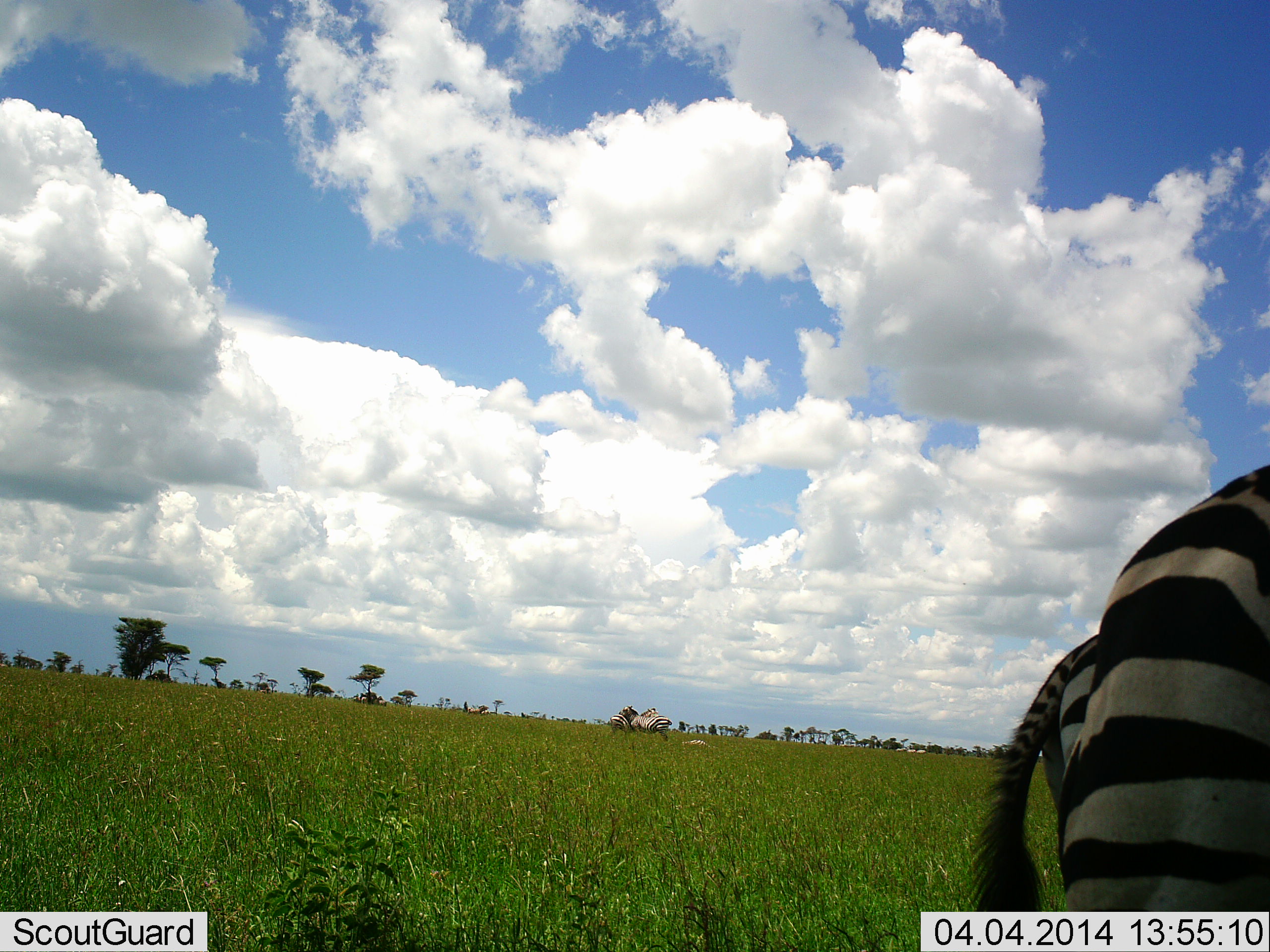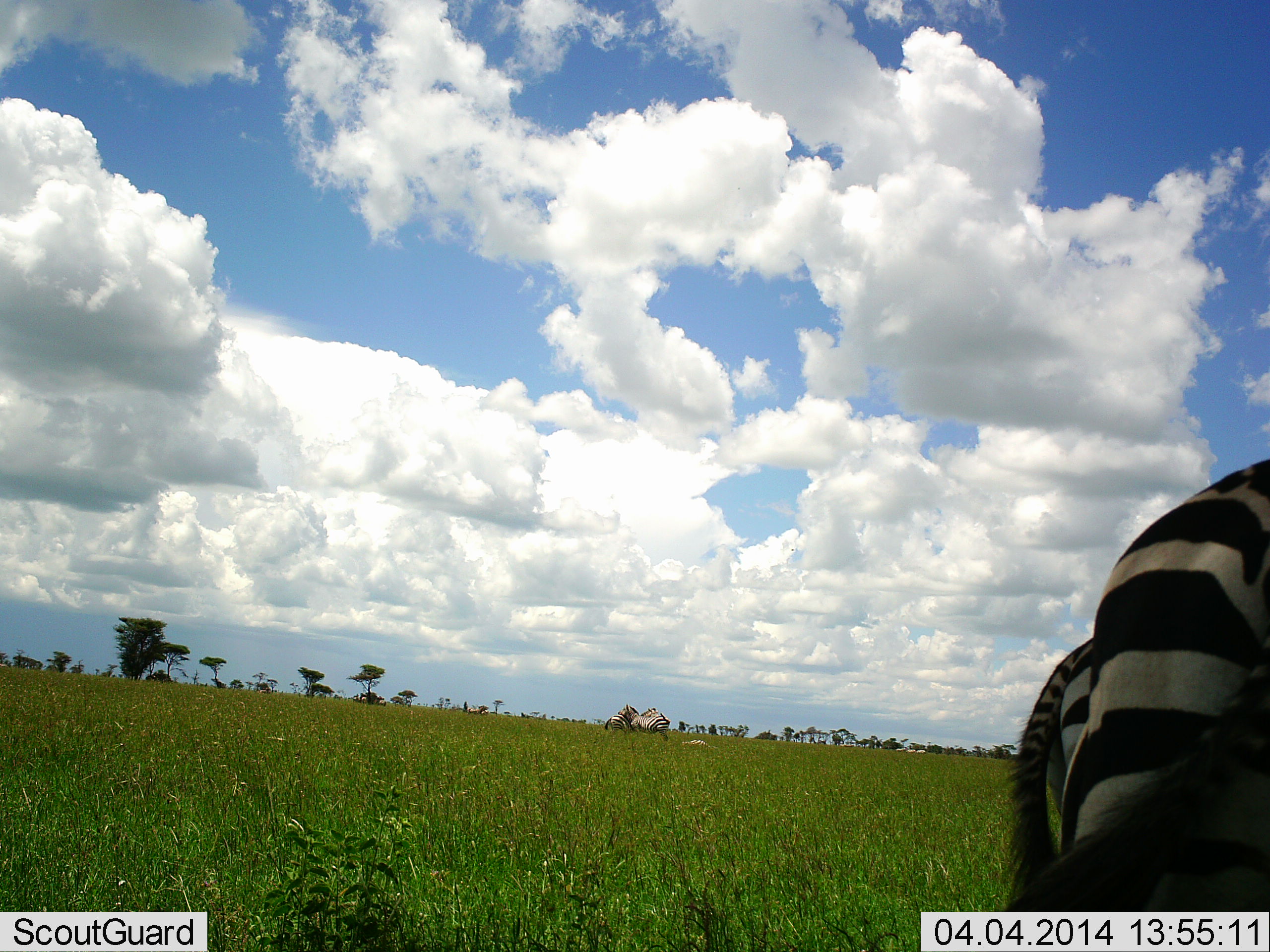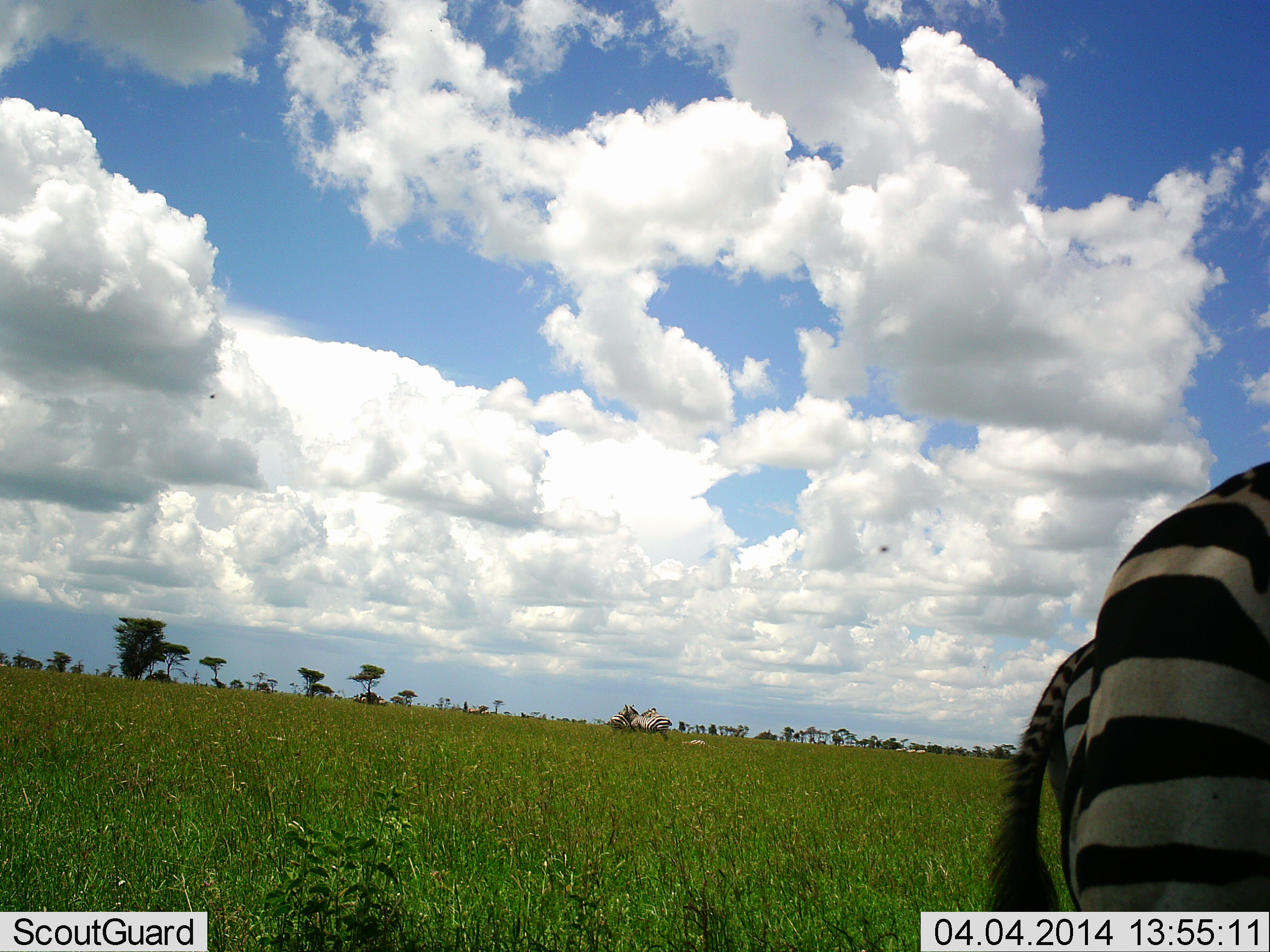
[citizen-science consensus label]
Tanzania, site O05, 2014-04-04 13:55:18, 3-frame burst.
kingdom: Animalia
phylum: Chordata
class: Mammalia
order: Perissodactyla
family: Equidae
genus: Equus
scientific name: Equus quagga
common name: plains zebra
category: zebra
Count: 2.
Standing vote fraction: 83%.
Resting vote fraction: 5%.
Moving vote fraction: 16%.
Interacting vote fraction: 3%.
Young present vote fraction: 2%.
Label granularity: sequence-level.